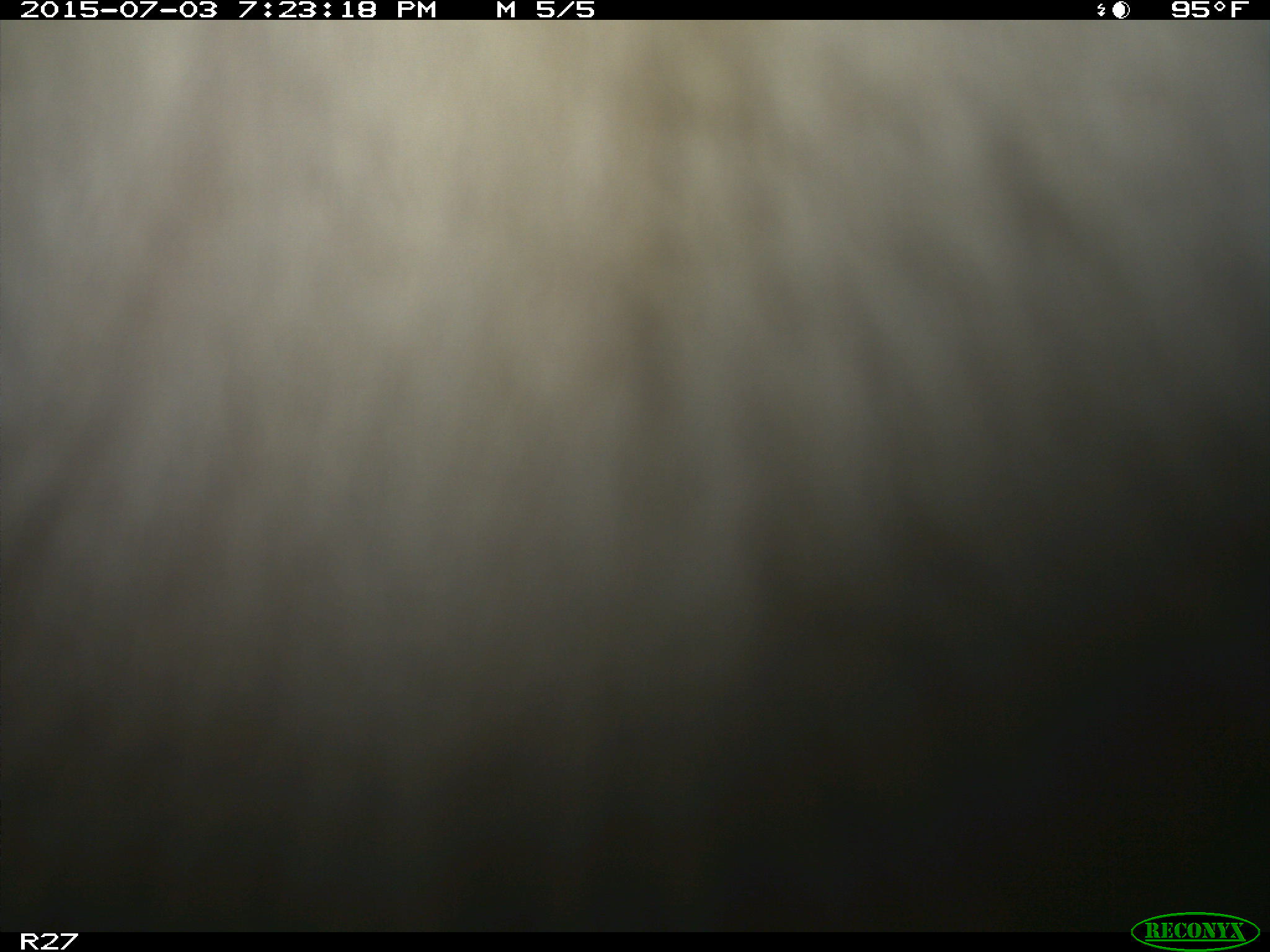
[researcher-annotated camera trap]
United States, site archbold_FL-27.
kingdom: Animalia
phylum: Chordata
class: Mammalia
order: Artiodactyla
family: Bovidae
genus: Bos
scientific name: Bos taurus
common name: domestic cow